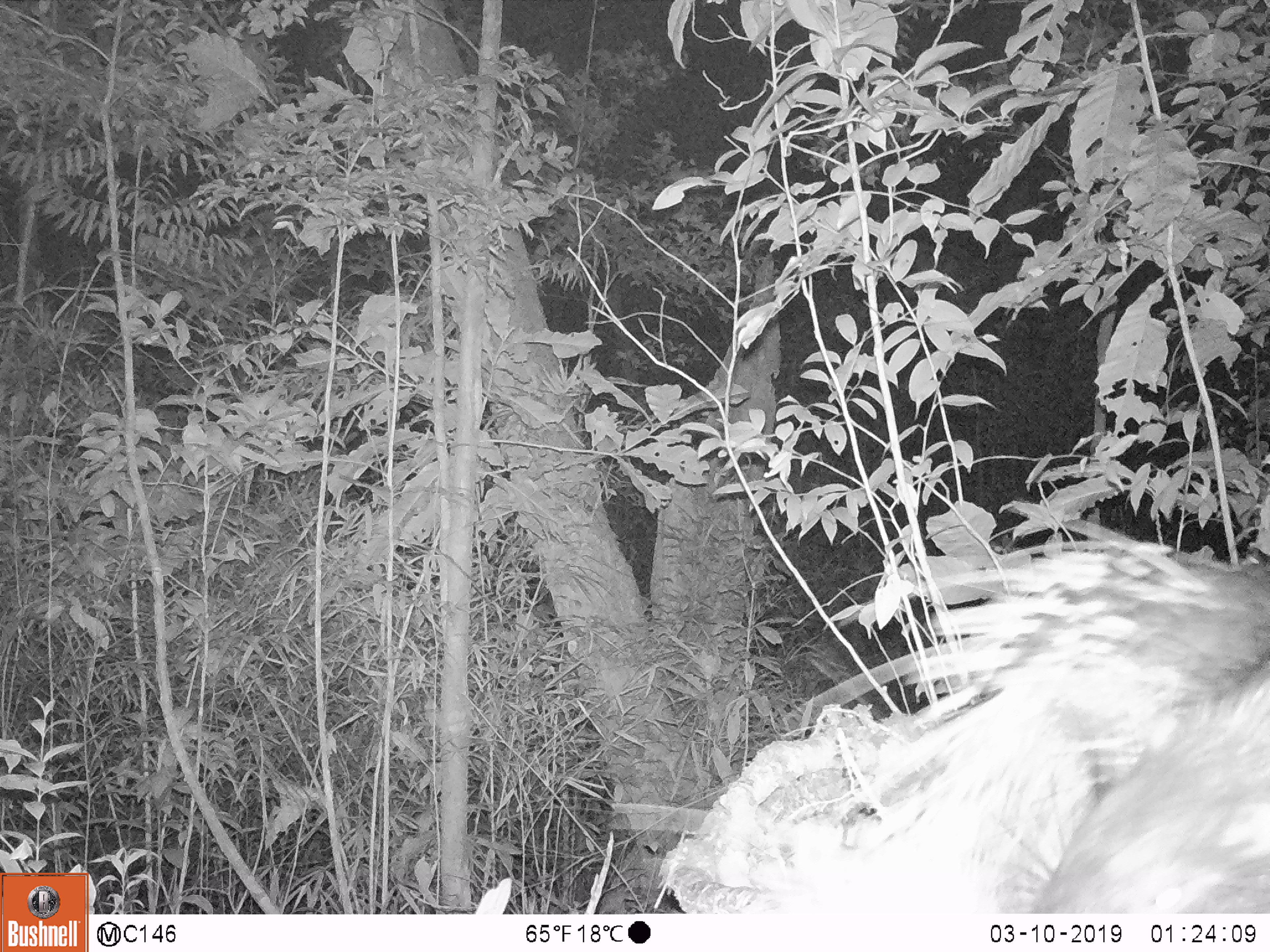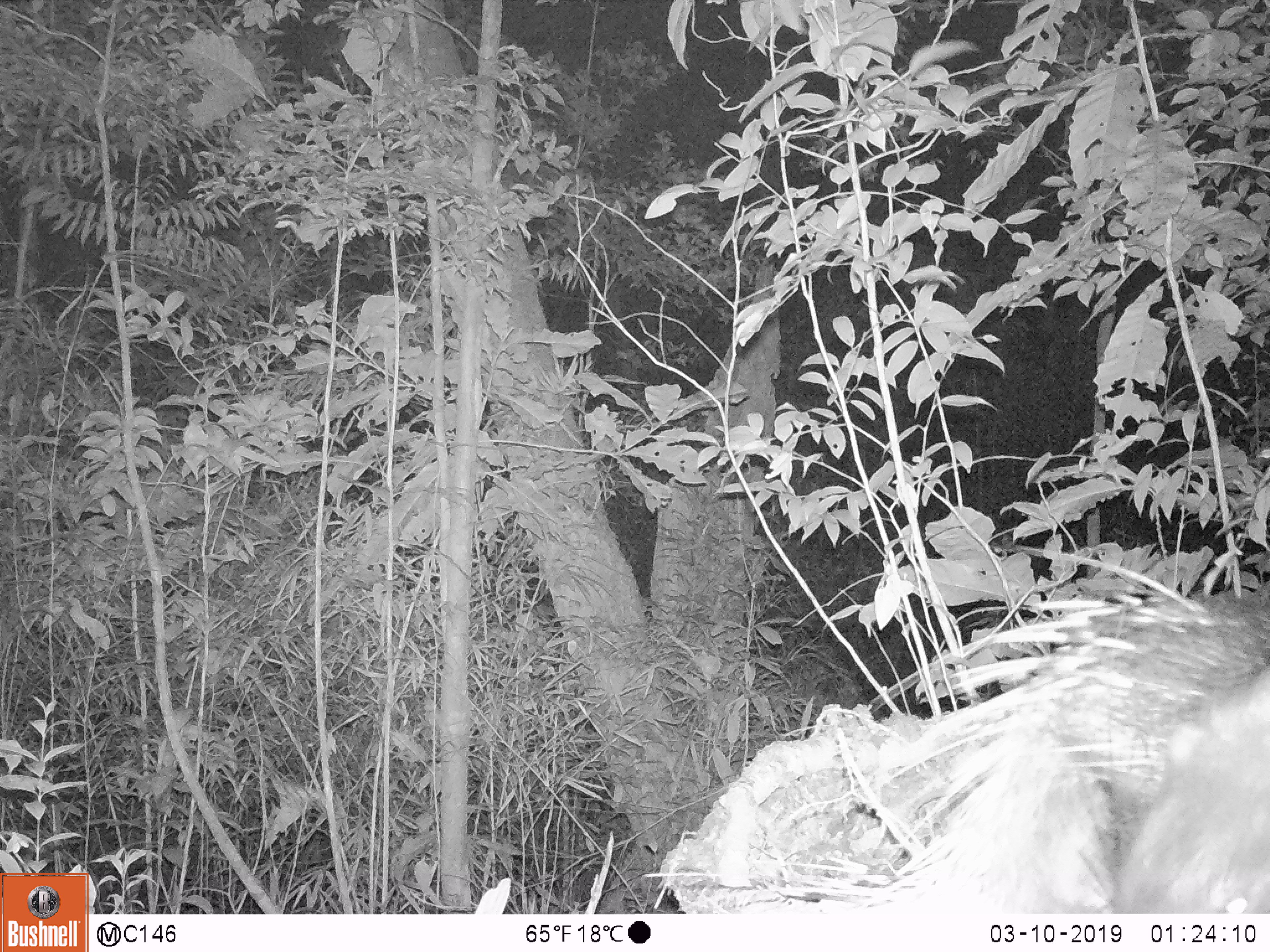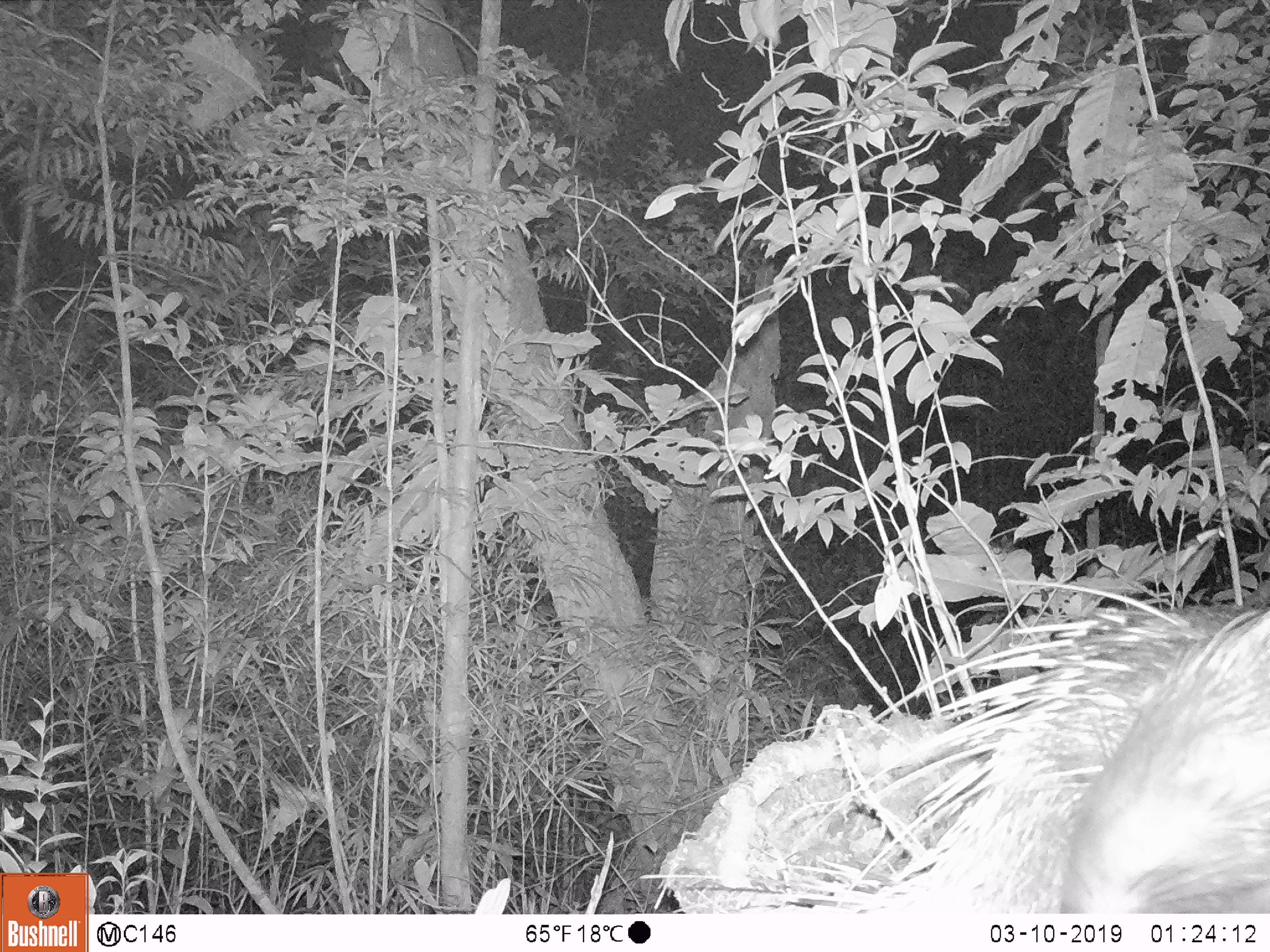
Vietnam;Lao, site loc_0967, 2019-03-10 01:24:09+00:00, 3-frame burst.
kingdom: Animalia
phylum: Chordata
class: Mammalia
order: Rodentia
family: Hystricidae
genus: Hystrix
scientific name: Hystrix brachyura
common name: malayan porcupine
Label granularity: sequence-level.